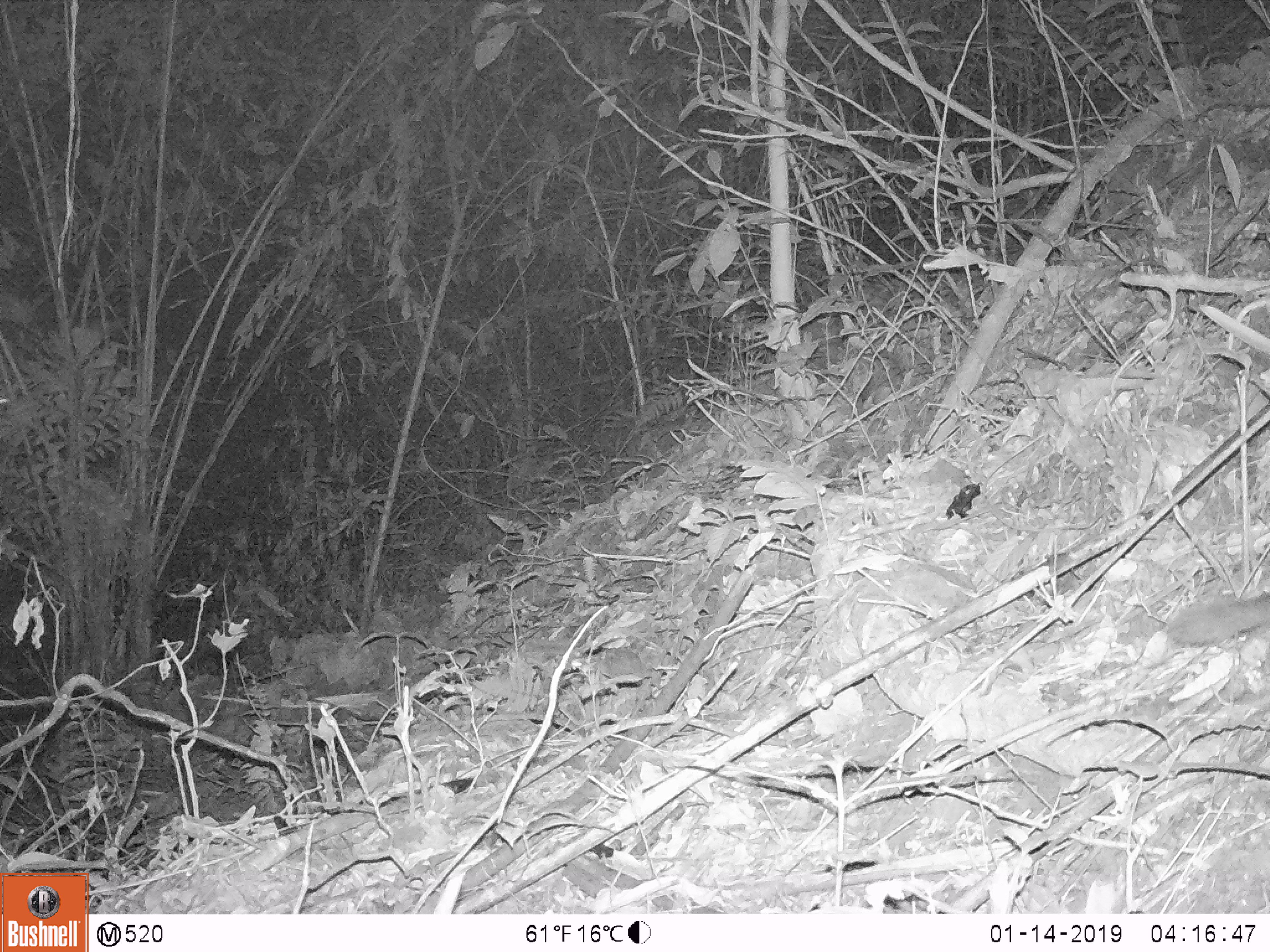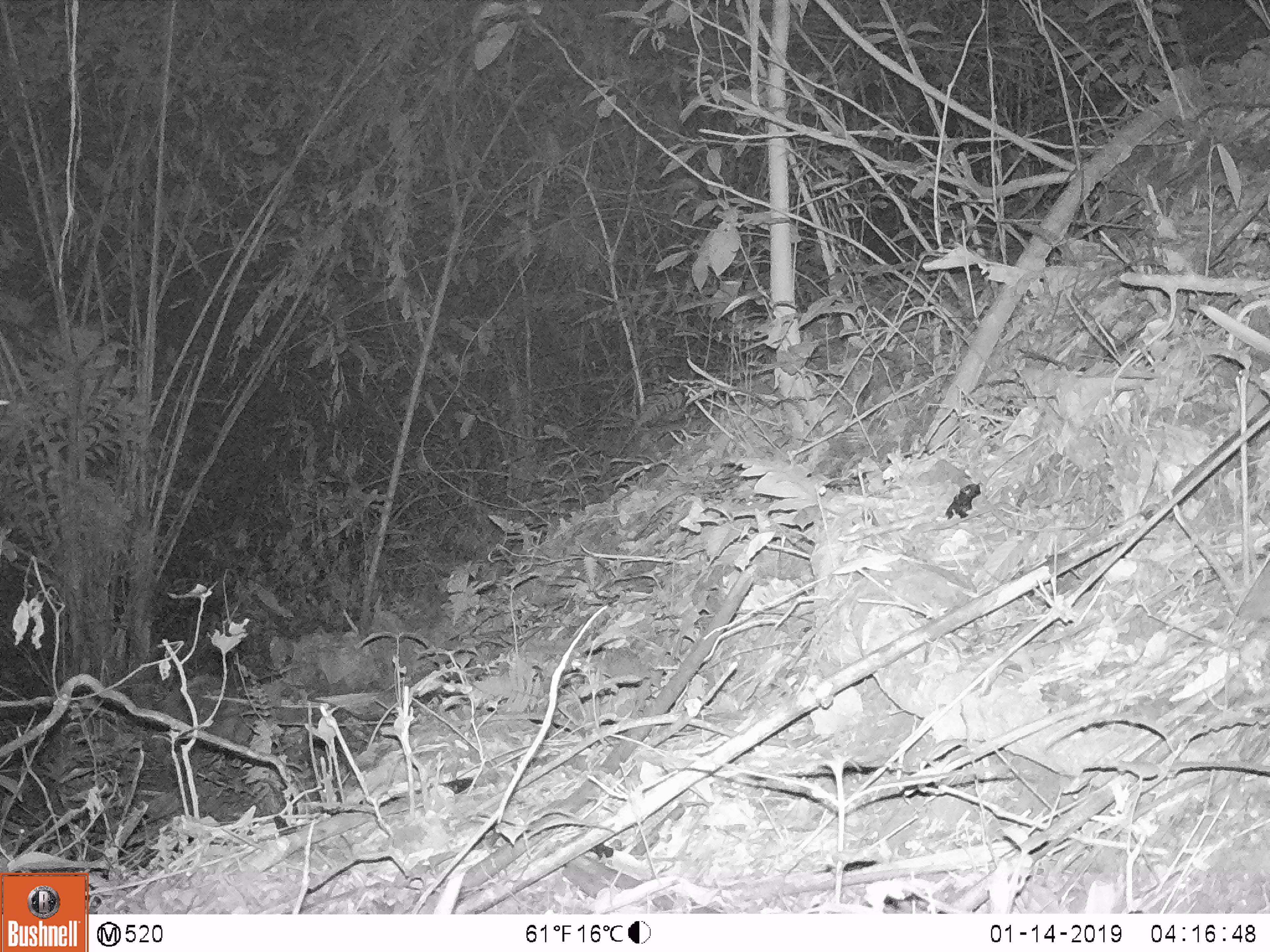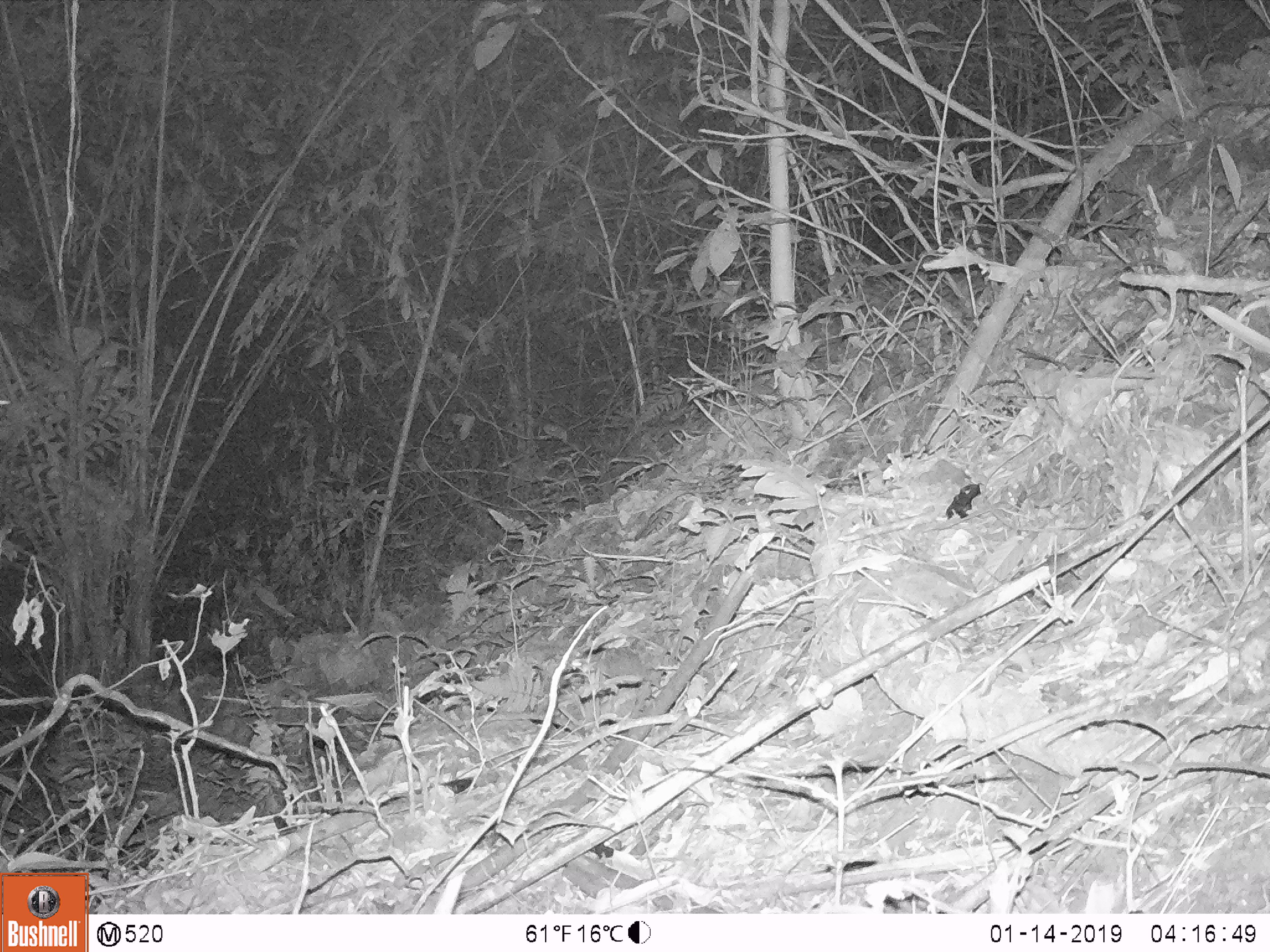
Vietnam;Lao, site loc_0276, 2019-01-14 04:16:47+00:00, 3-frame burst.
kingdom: Animalia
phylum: Chordata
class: Mammalia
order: Carnivora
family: Mustelidae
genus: Melogale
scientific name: Melogale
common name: ferret badger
Ferret badger (Melogale). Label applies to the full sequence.